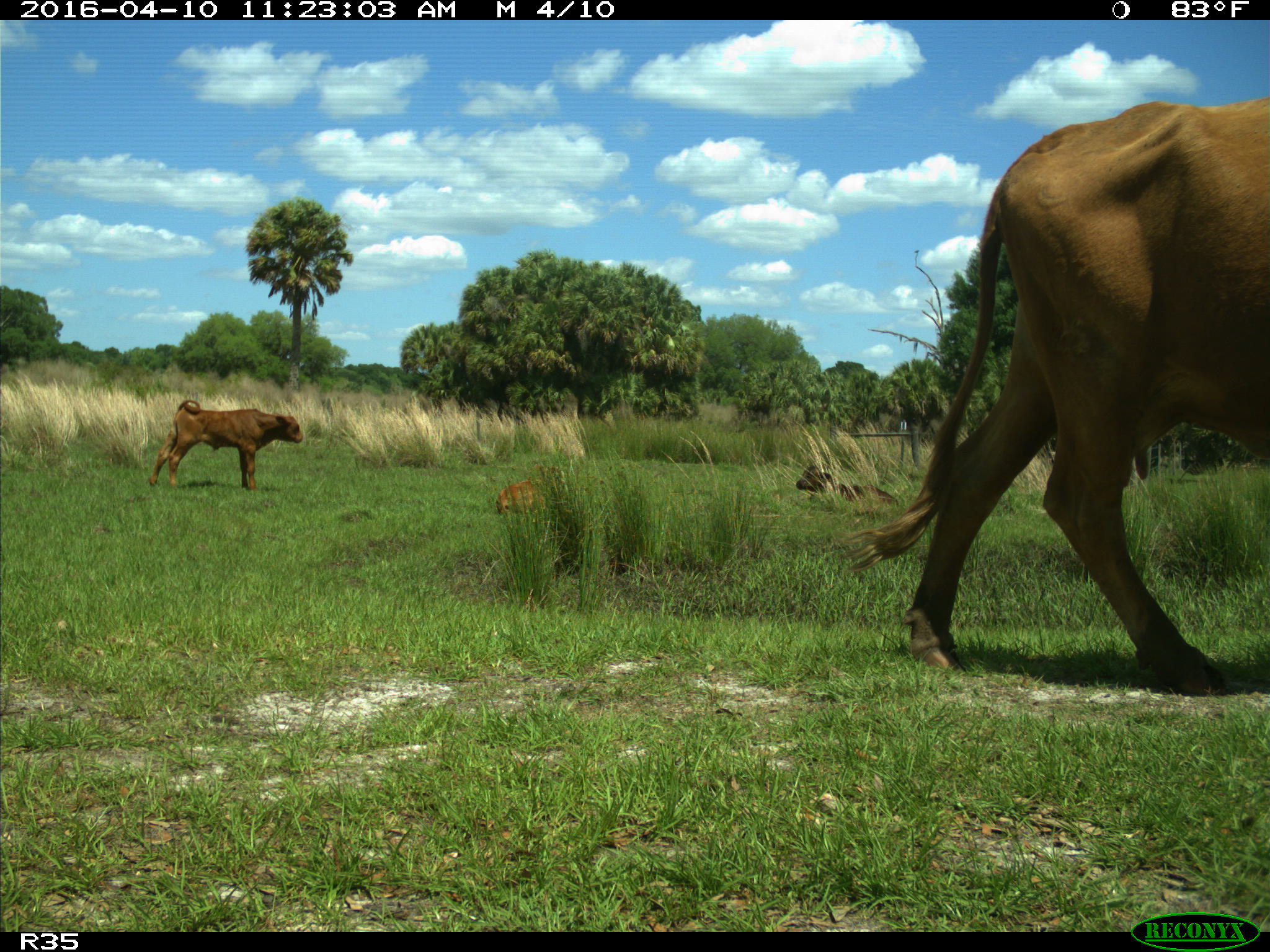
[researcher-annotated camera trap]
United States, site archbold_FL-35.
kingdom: Animalia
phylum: Chordata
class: Mammalia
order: Artiodactyla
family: Bovidae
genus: Bos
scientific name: Bos taurus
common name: domestic cow